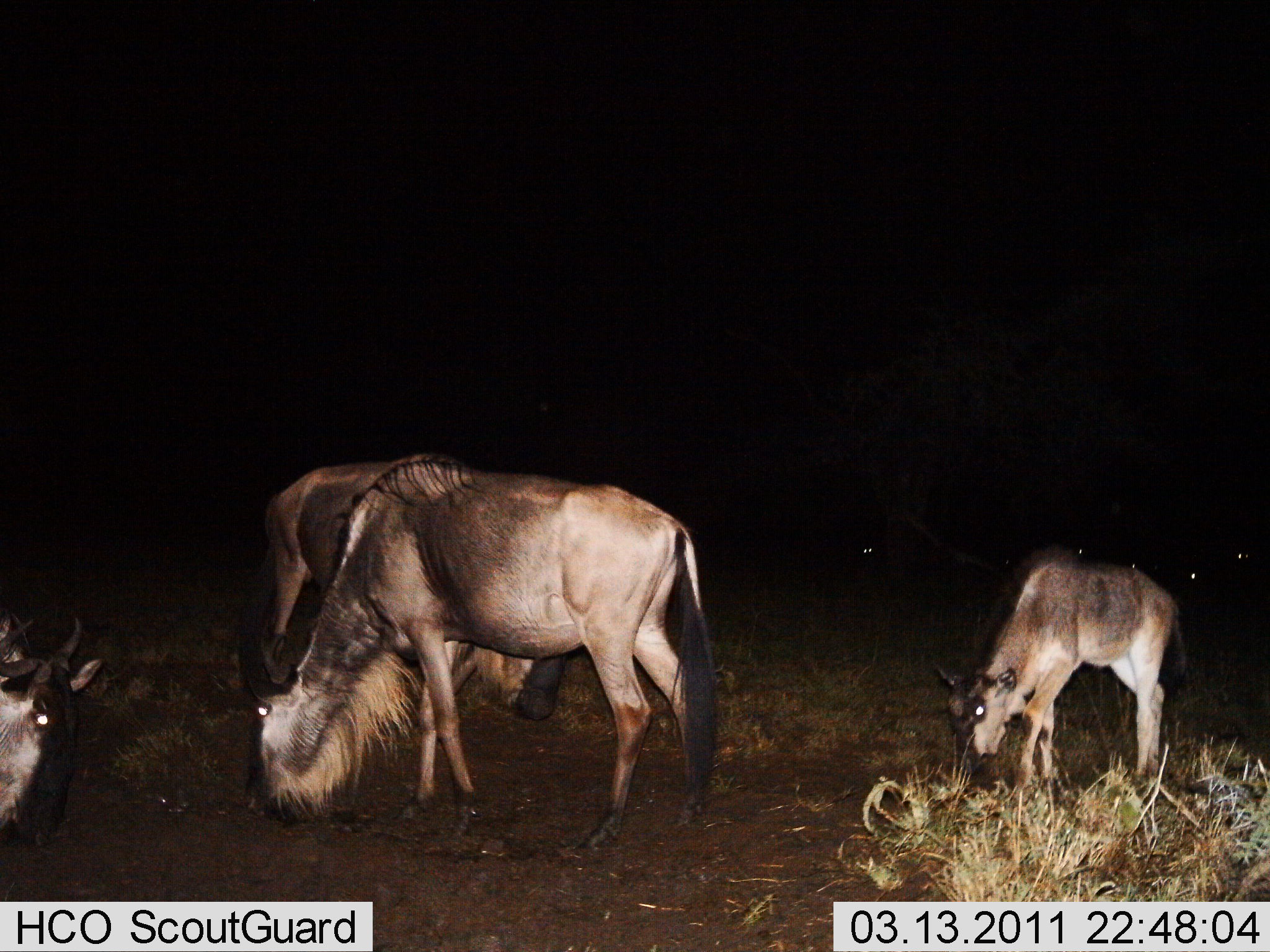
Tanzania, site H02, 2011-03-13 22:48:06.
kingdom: Animalia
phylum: Chordata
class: Mammalia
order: Artiodactyla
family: Bovidae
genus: Connochaetes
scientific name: Connochaetes taurinus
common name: blue wildebeest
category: wildebeest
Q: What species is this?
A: Wildebeest (blue wildebeest) (Connochaetes taurinus).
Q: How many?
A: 4.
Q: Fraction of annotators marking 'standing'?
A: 40%.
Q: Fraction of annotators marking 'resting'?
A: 10%.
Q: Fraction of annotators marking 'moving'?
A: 10%.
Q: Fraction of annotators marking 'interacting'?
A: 0%.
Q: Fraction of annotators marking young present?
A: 60%.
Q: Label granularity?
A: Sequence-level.